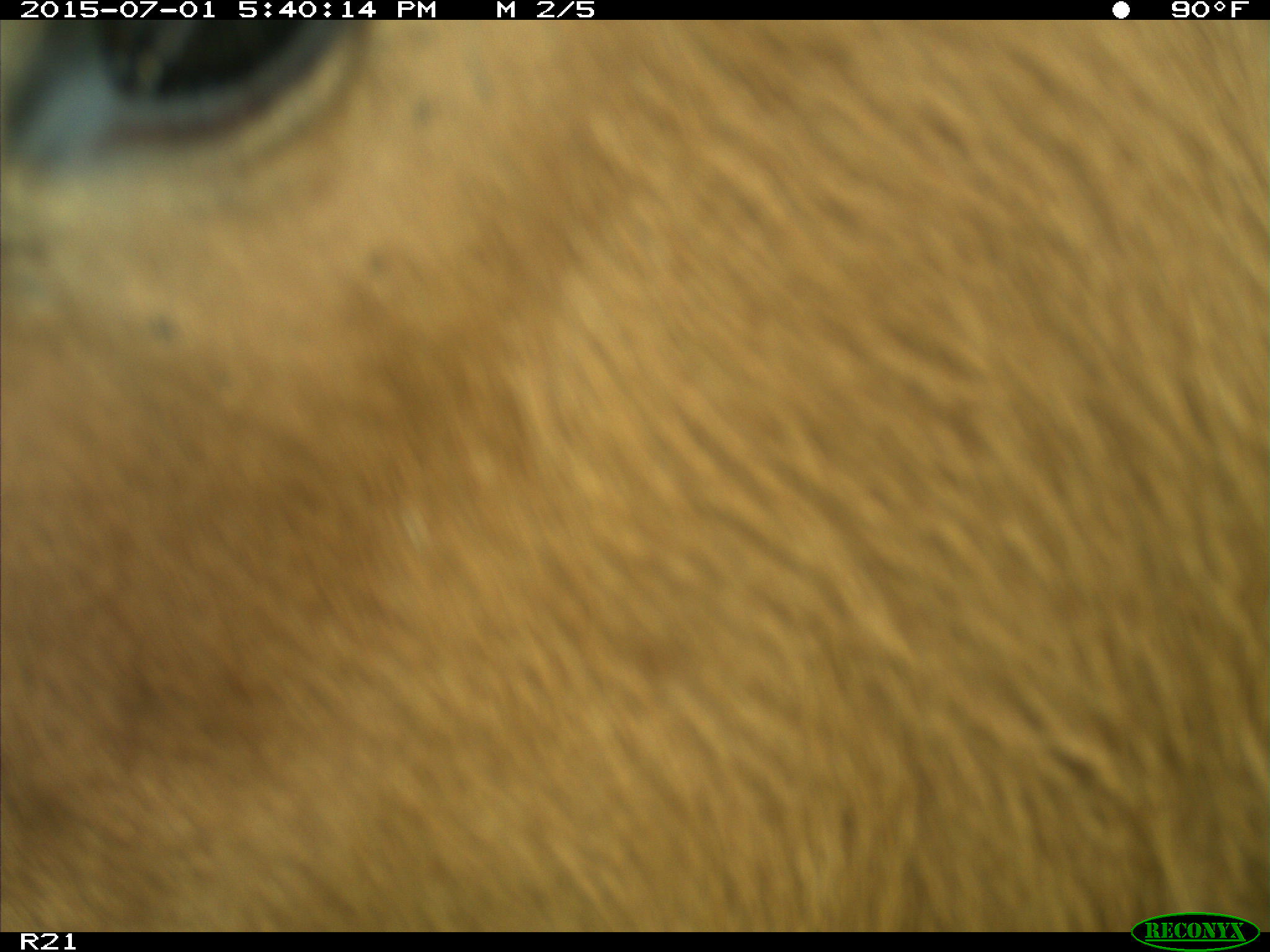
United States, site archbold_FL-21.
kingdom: Animalia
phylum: Chordata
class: Mammalia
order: Artiodactyla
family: Bovidae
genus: Bos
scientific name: Bos taurus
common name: domestic cow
Bos taurus (domestic cow).